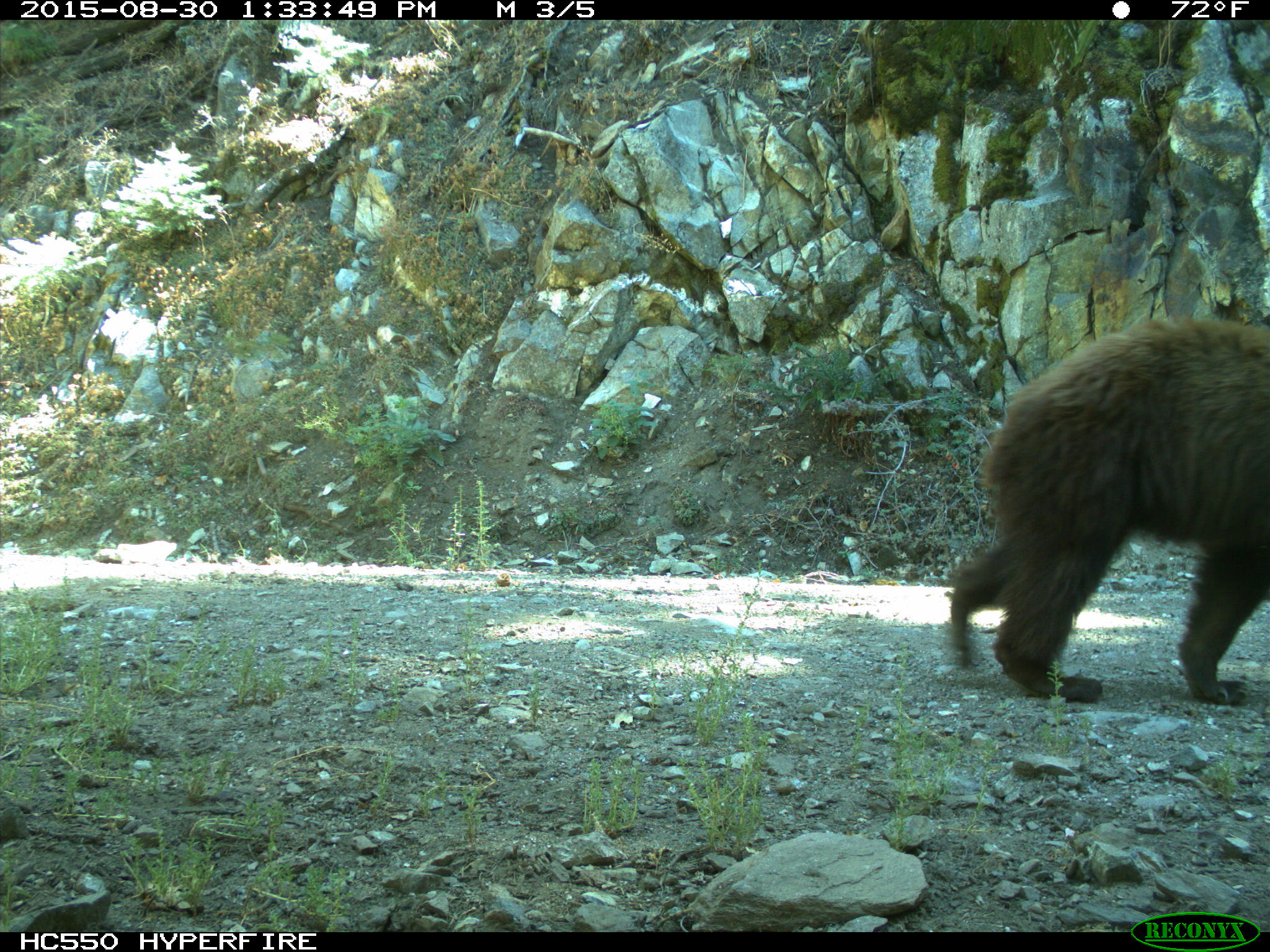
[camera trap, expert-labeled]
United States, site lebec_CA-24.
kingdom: Animalia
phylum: Chordata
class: Mammalia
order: Carnivora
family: Ursidae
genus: Ursus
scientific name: Ursus americanus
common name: american black bear